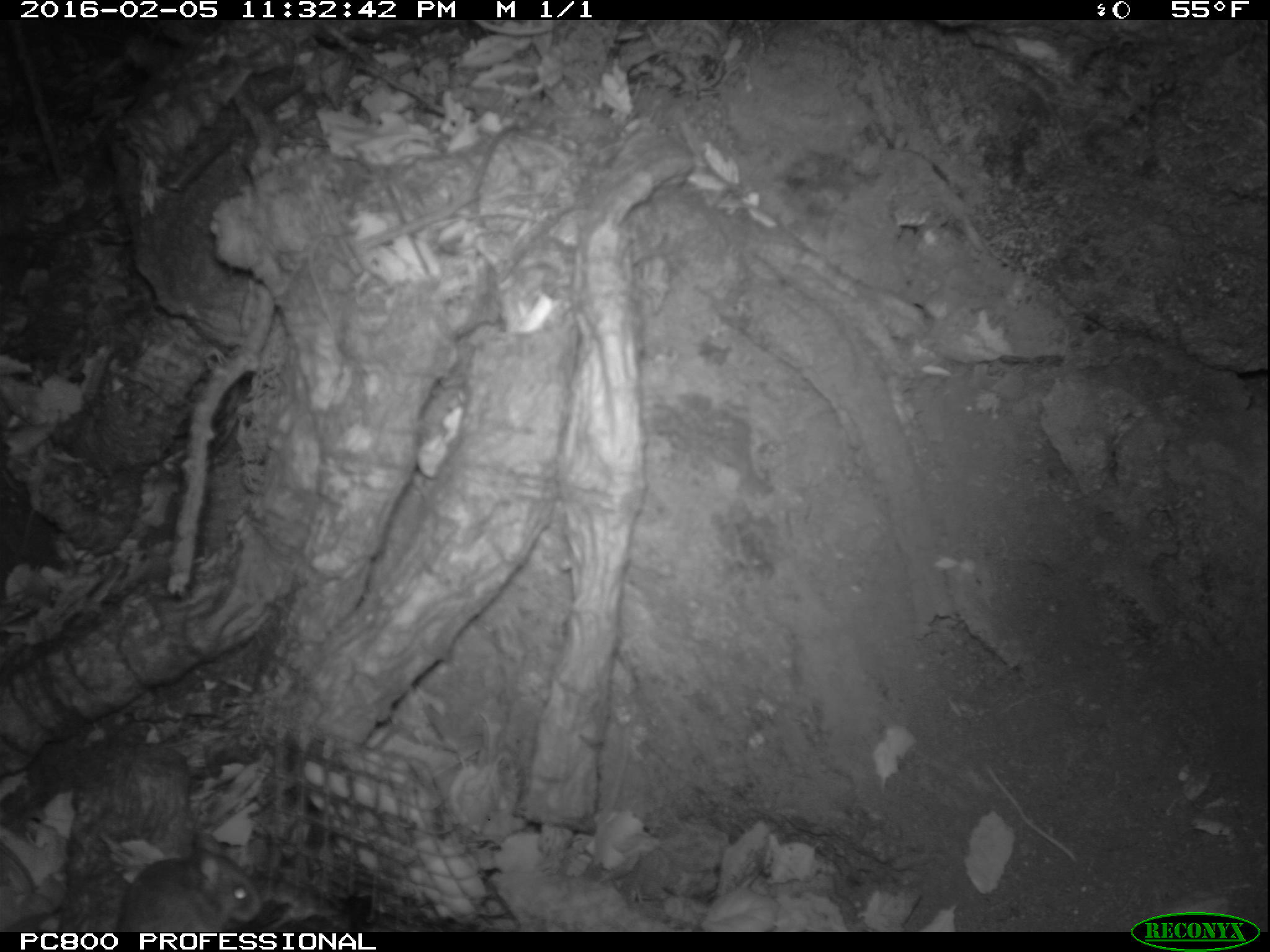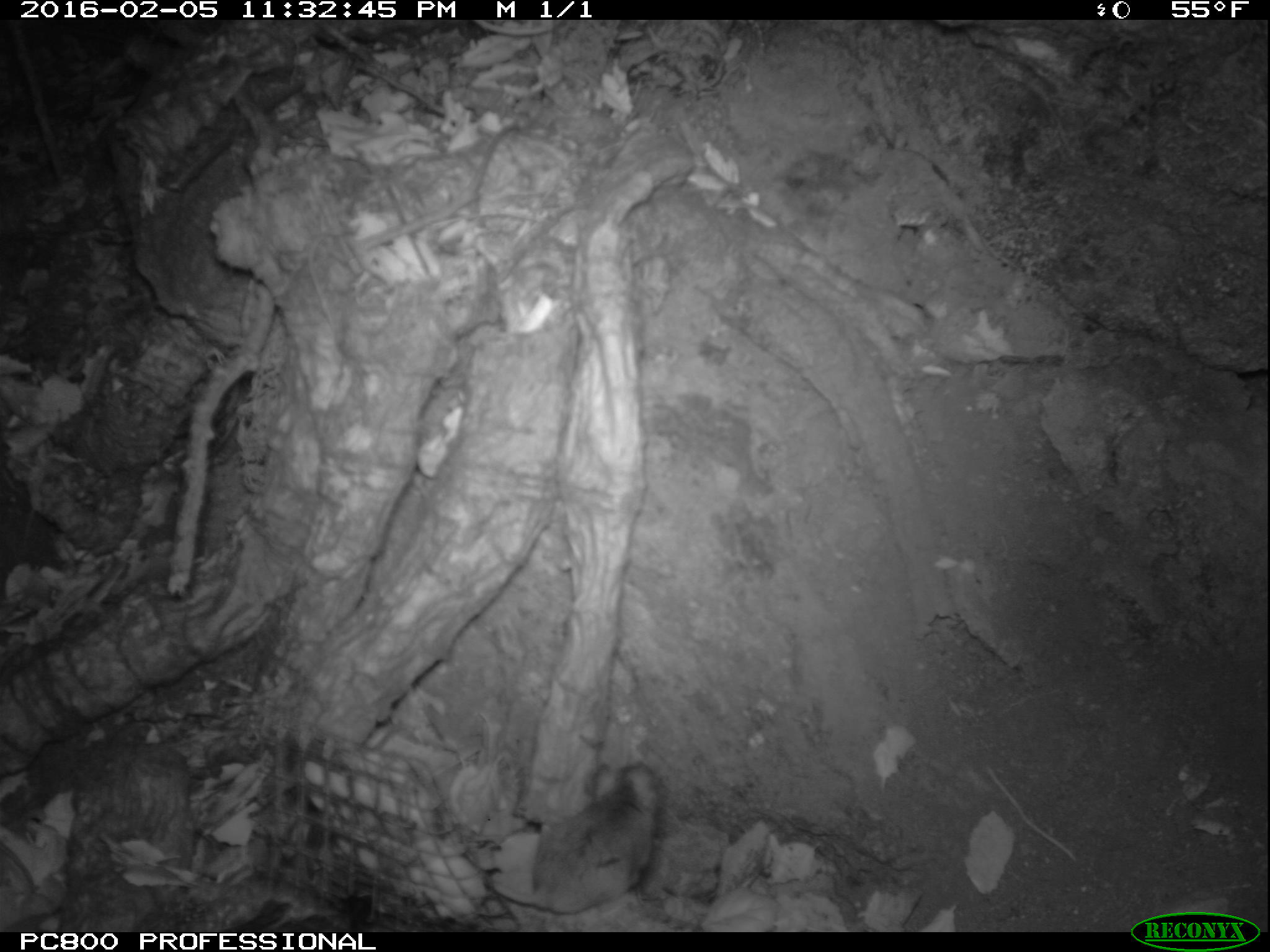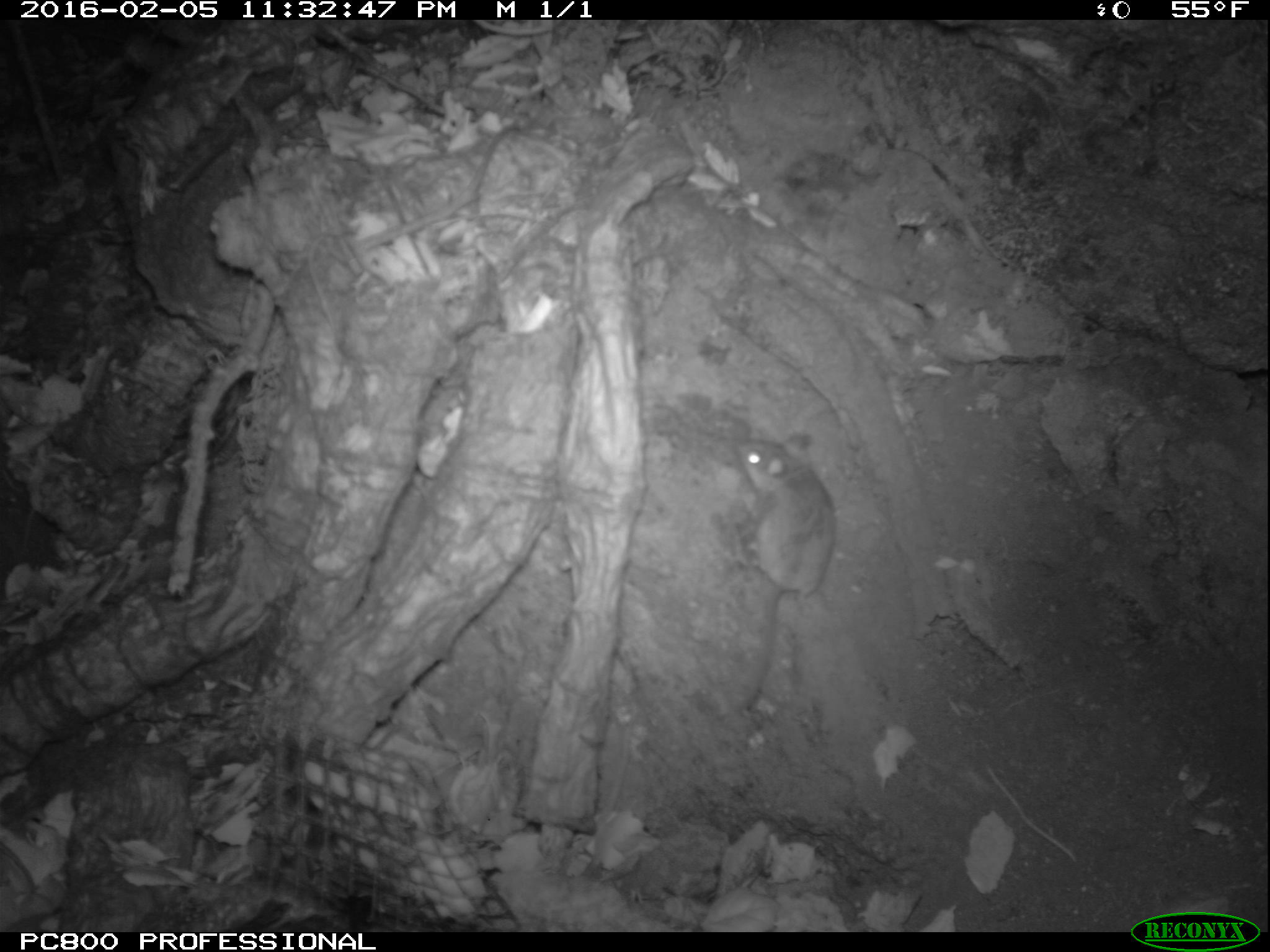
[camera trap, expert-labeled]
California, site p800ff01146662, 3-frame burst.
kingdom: Animalia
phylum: Chordata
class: Mammalia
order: Rodentia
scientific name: Rodentia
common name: rodent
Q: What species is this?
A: Rodent (Rodentia).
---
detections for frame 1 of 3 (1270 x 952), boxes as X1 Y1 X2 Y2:
rodent: 115 835 263 931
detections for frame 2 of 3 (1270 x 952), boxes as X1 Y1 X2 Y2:
rodent: 480 758 660 910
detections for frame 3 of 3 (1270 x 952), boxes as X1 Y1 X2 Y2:
rodent: 729 433 835 706